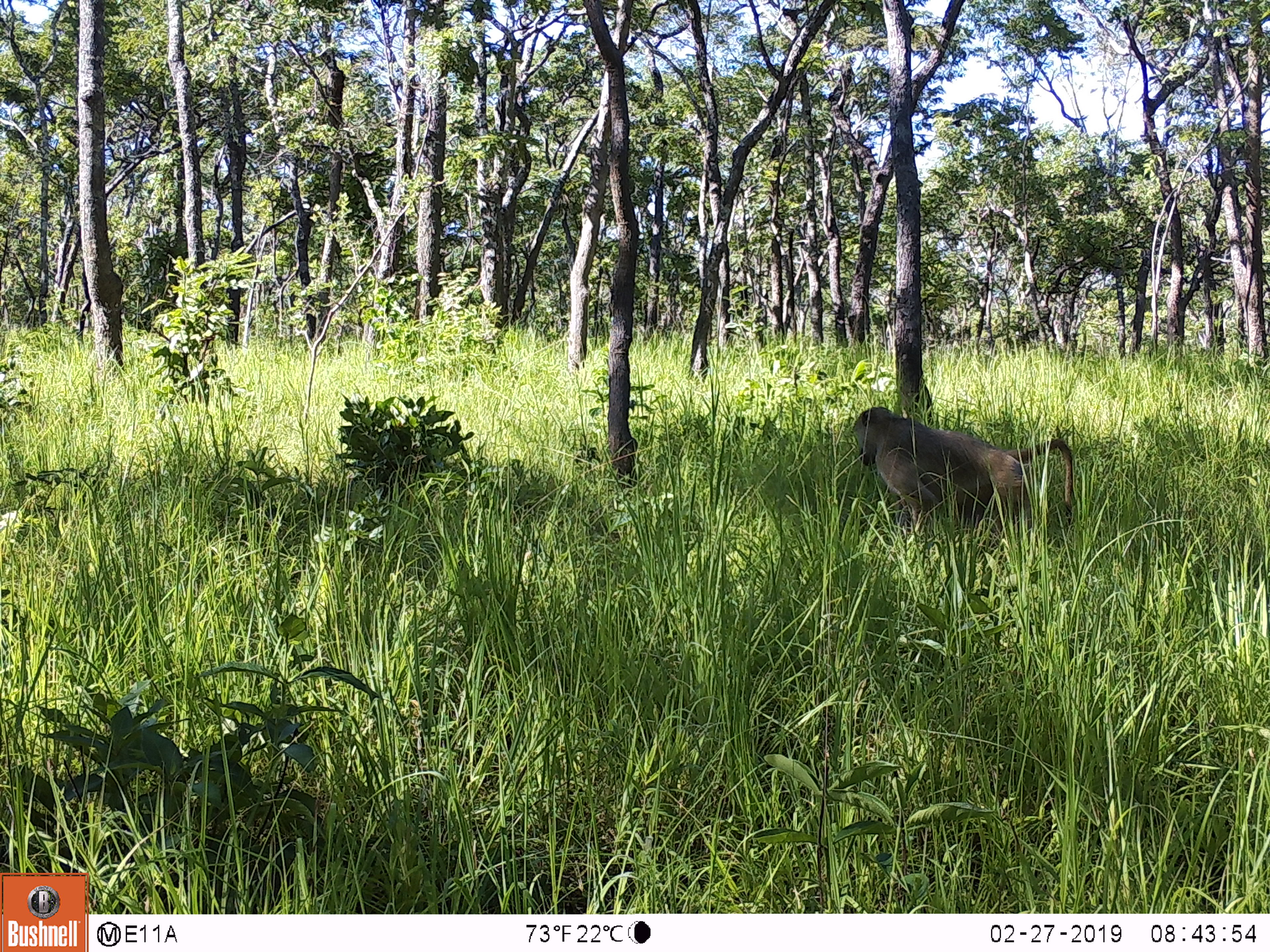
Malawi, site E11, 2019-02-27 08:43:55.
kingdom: Animalia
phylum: Chordata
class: Mammalia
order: Primates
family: Cercopithecidae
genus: Papio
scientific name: Papio cynocephalus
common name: yellow baboon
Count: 1.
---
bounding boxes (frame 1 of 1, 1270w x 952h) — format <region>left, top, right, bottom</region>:
yellow baboon: <region>842, 402, 1083, 537</region>